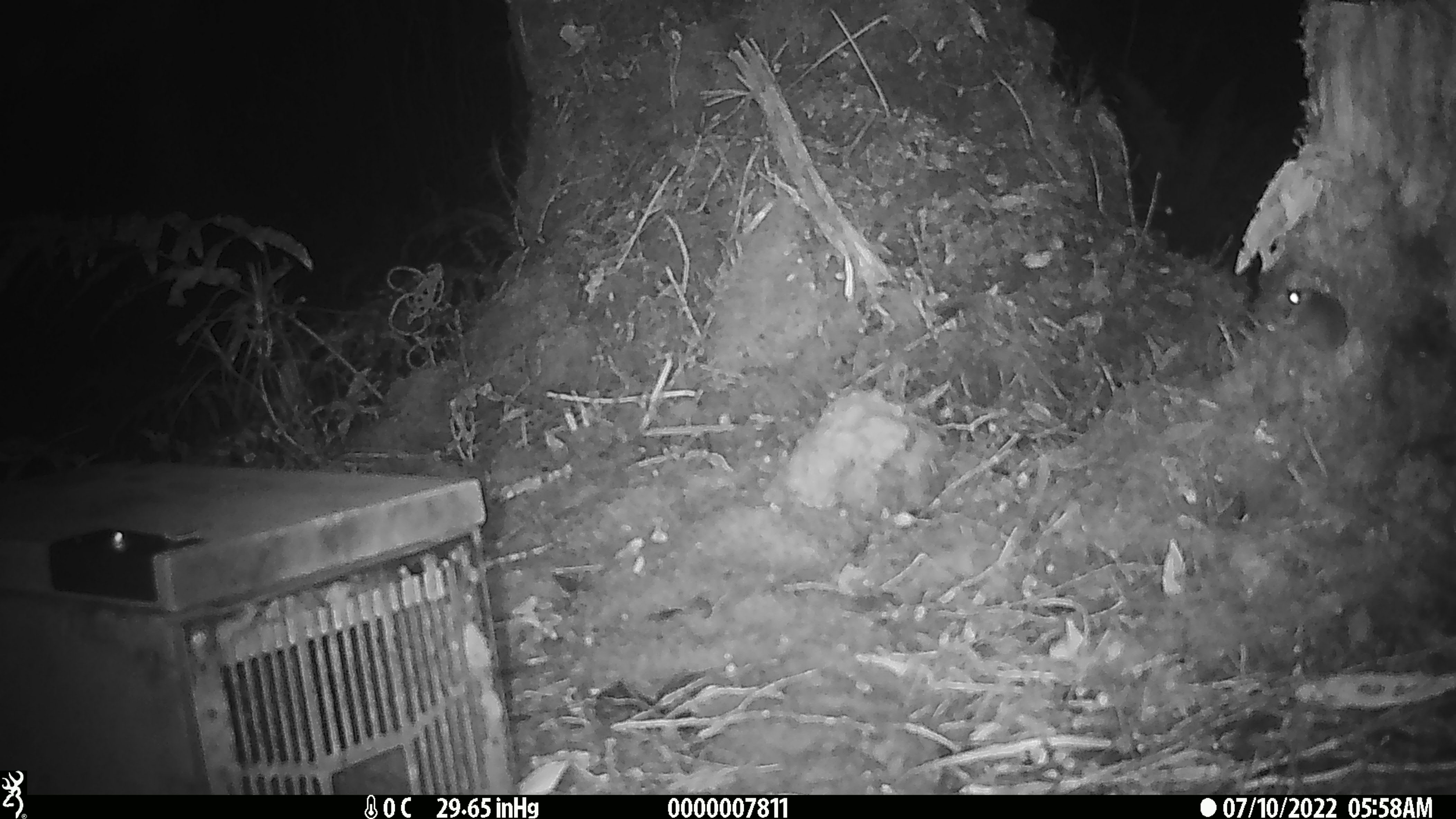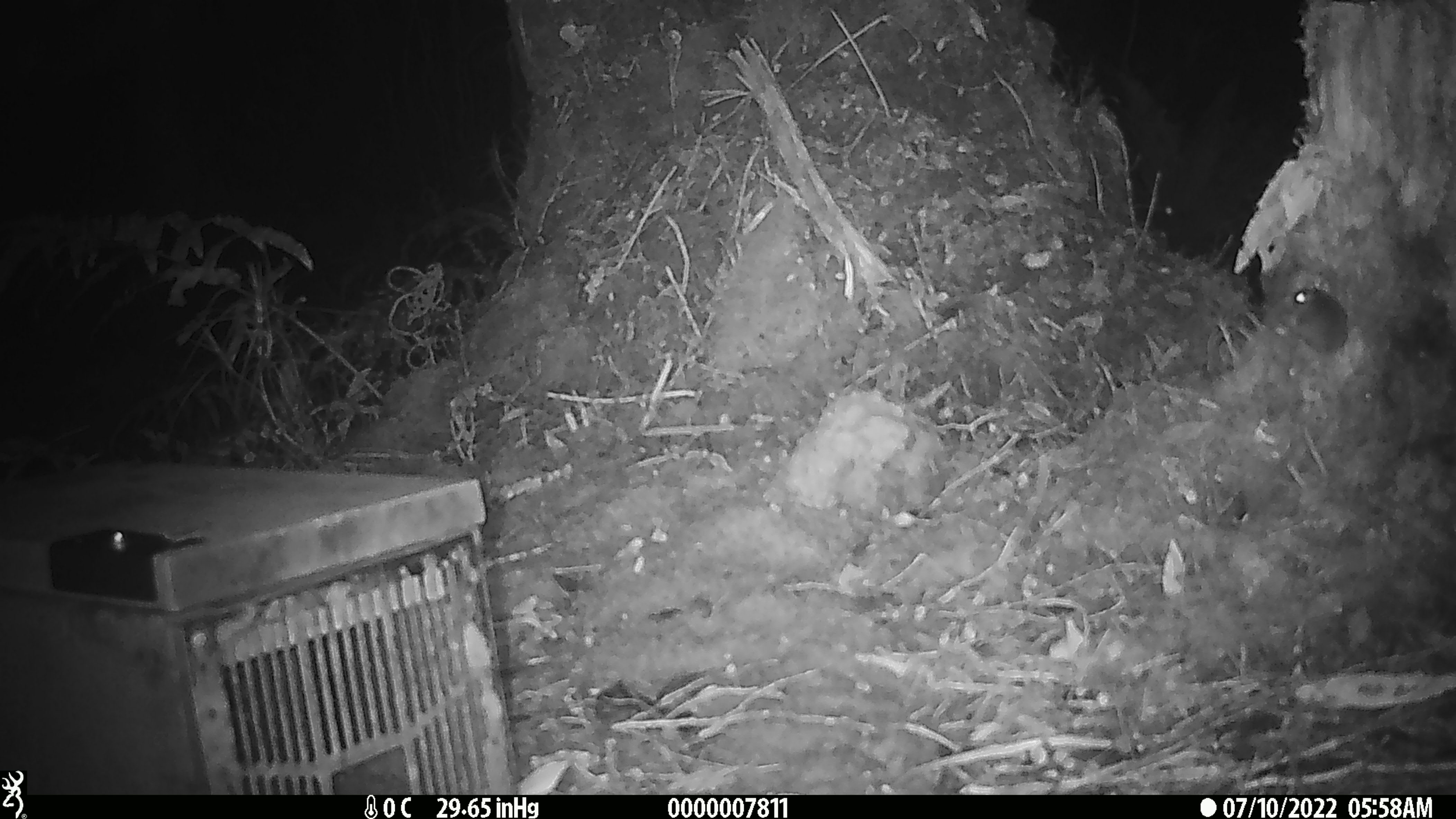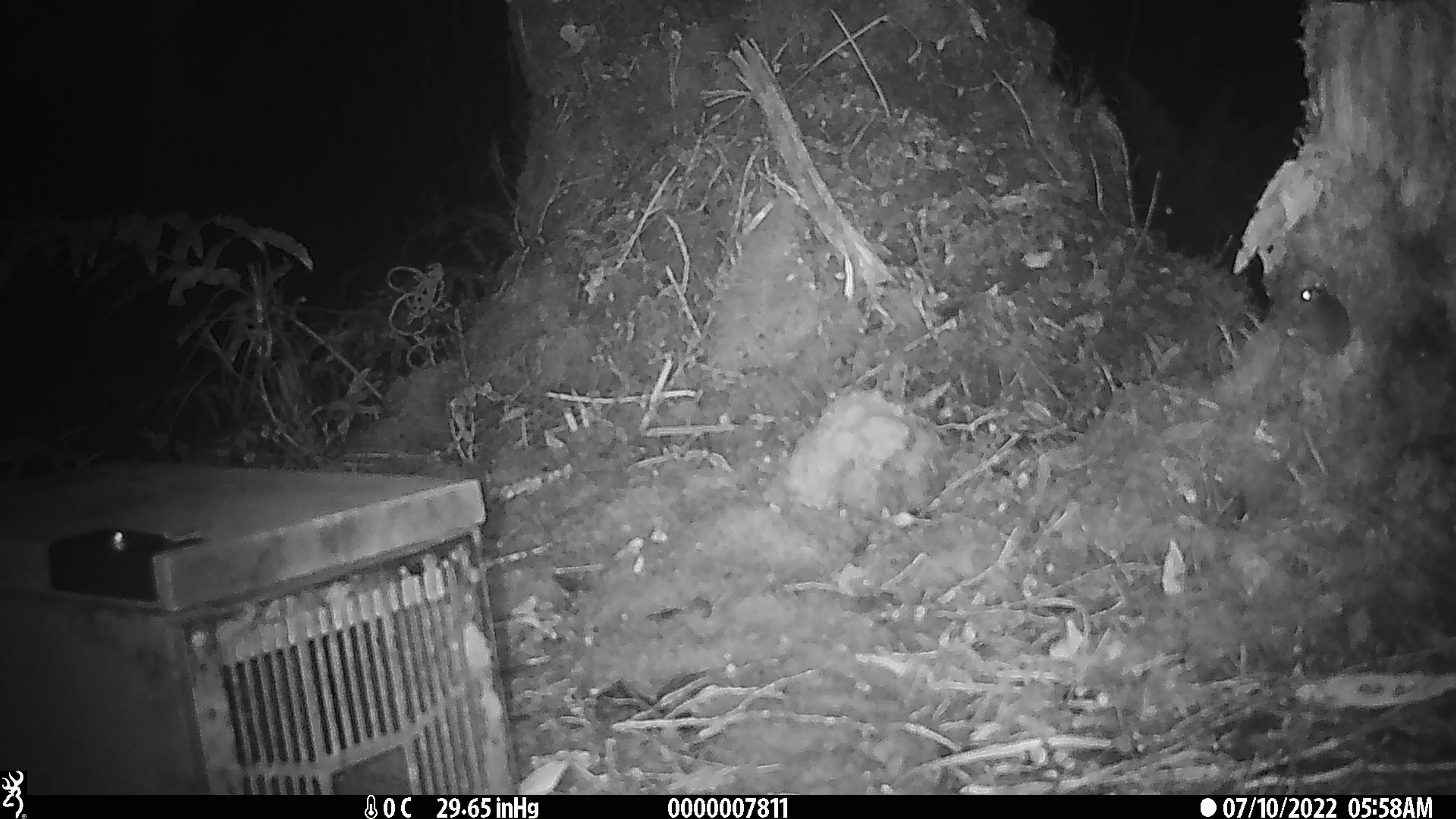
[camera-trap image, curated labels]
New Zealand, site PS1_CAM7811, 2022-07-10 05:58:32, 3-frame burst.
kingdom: Animalia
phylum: Chordata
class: Mammalia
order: Rodentia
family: Muridae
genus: Mus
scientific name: Mus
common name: mouse